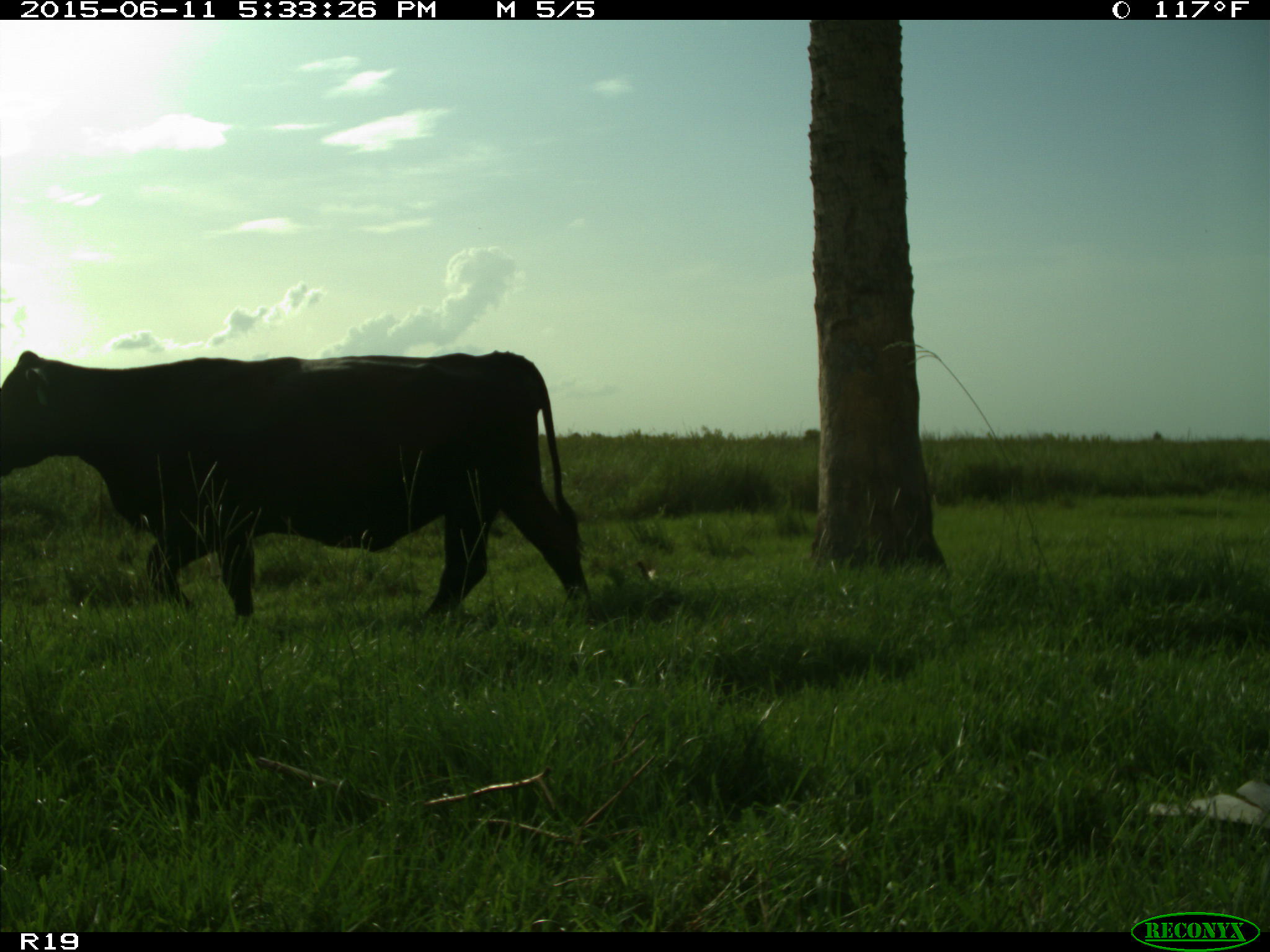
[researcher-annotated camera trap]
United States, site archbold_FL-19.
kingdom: Animalia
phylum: Chordata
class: Mammalia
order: Artiodactyla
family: Bovidae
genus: Bos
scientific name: Bos taurus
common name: domestic cow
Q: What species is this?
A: Bos taurus (domestic cow).